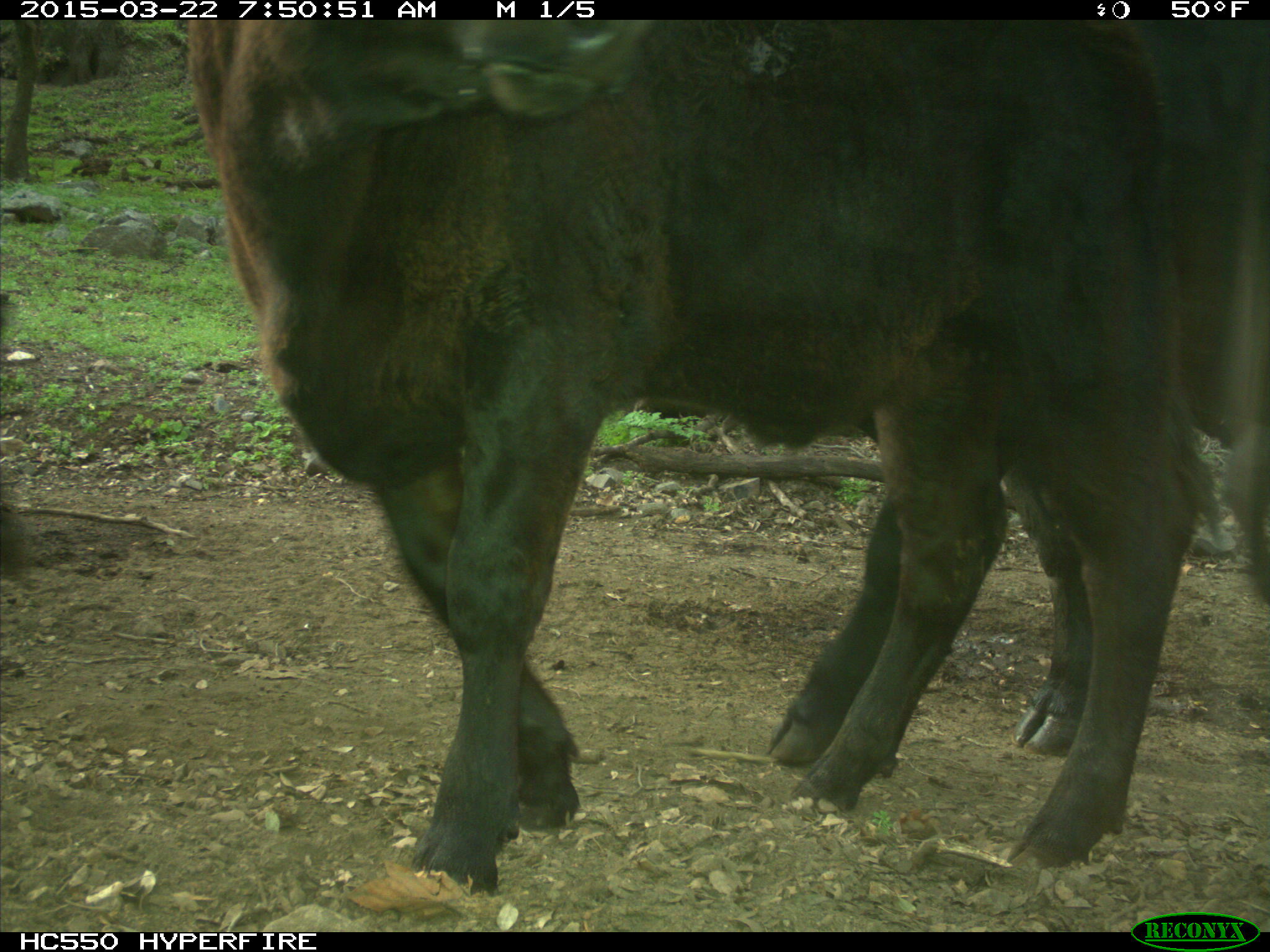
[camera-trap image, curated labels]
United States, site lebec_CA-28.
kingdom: Animalia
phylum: Chordata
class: Mammalia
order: Artiodactyla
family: Bovidae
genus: Bos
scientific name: Bos taurus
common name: domestic cow